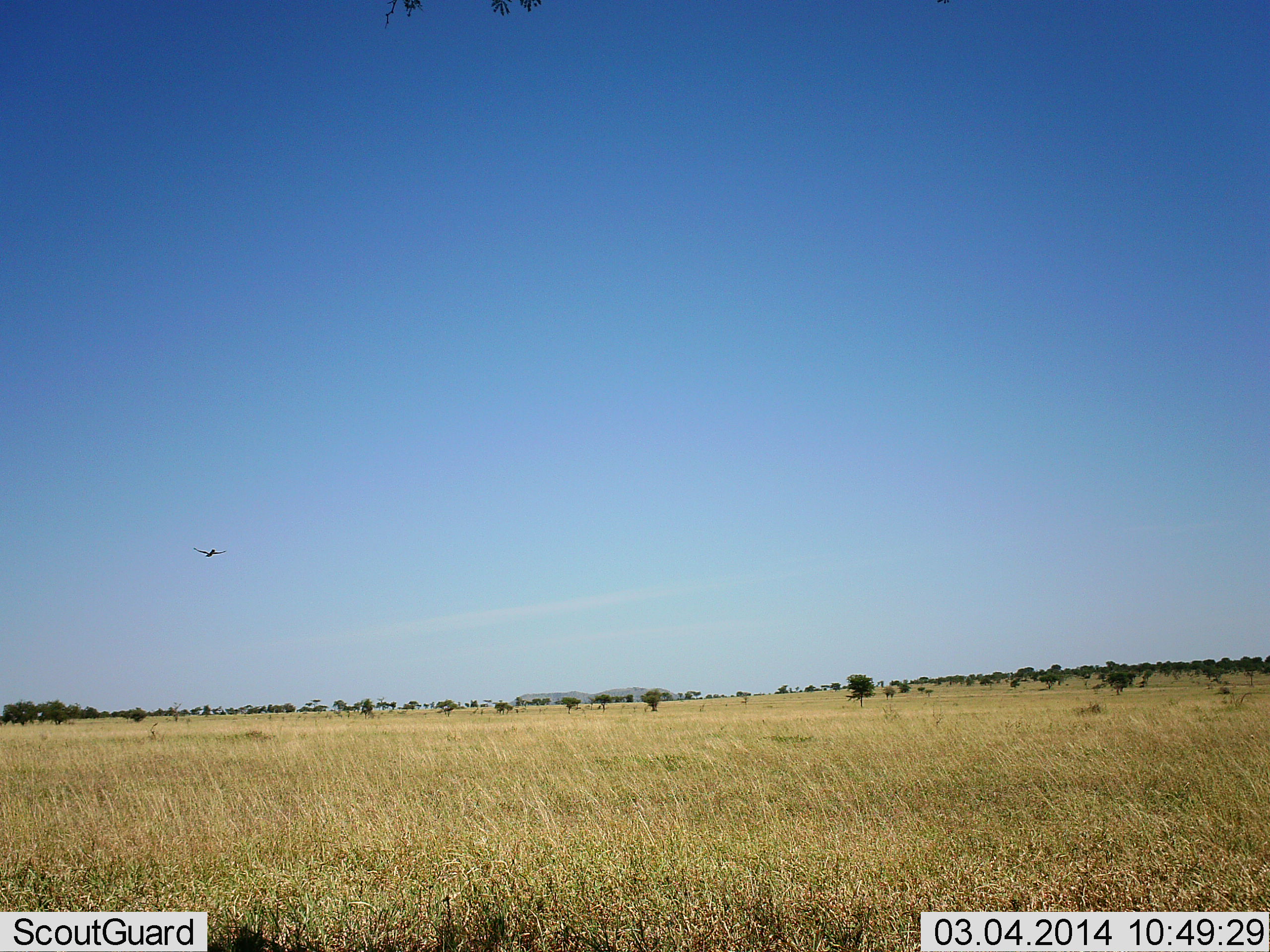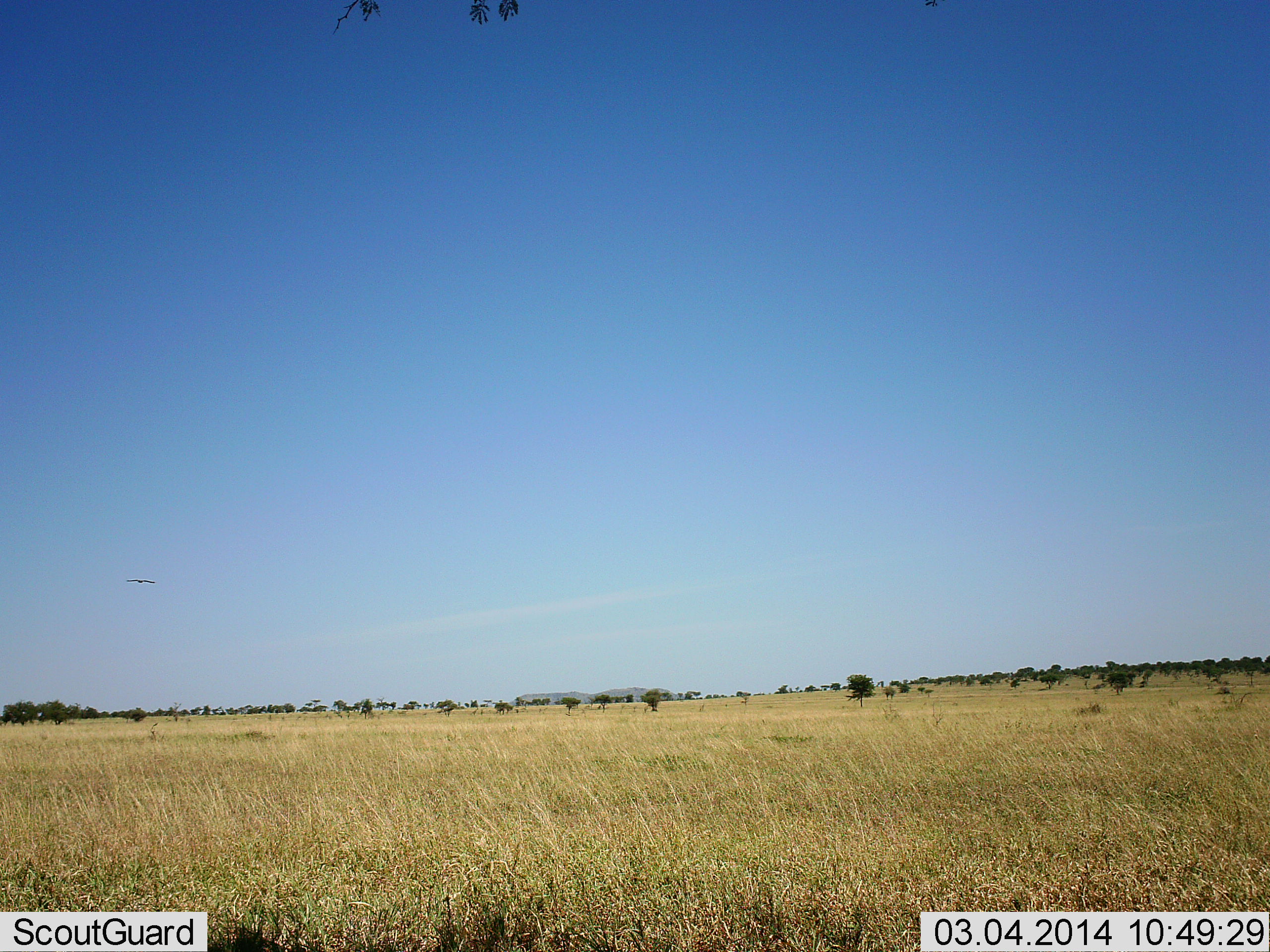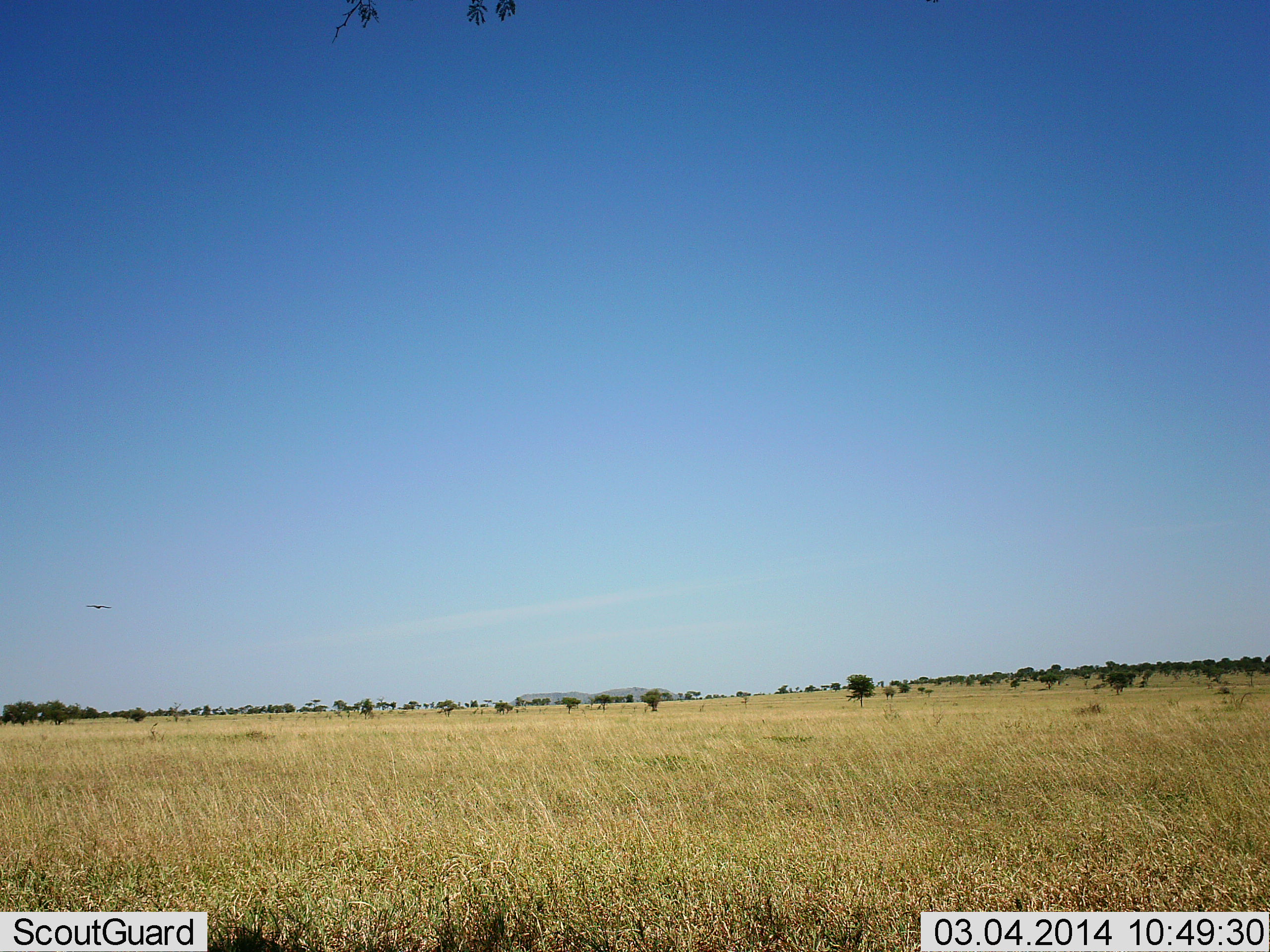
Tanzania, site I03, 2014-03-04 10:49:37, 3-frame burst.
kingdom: Animalia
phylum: Chordata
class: Aves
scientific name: Aves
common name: bird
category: otherbird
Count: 1.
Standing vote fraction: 0%.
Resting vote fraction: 0%.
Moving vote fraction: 100%.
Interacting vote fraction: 0%.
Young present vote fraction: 0%.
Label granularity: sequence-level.